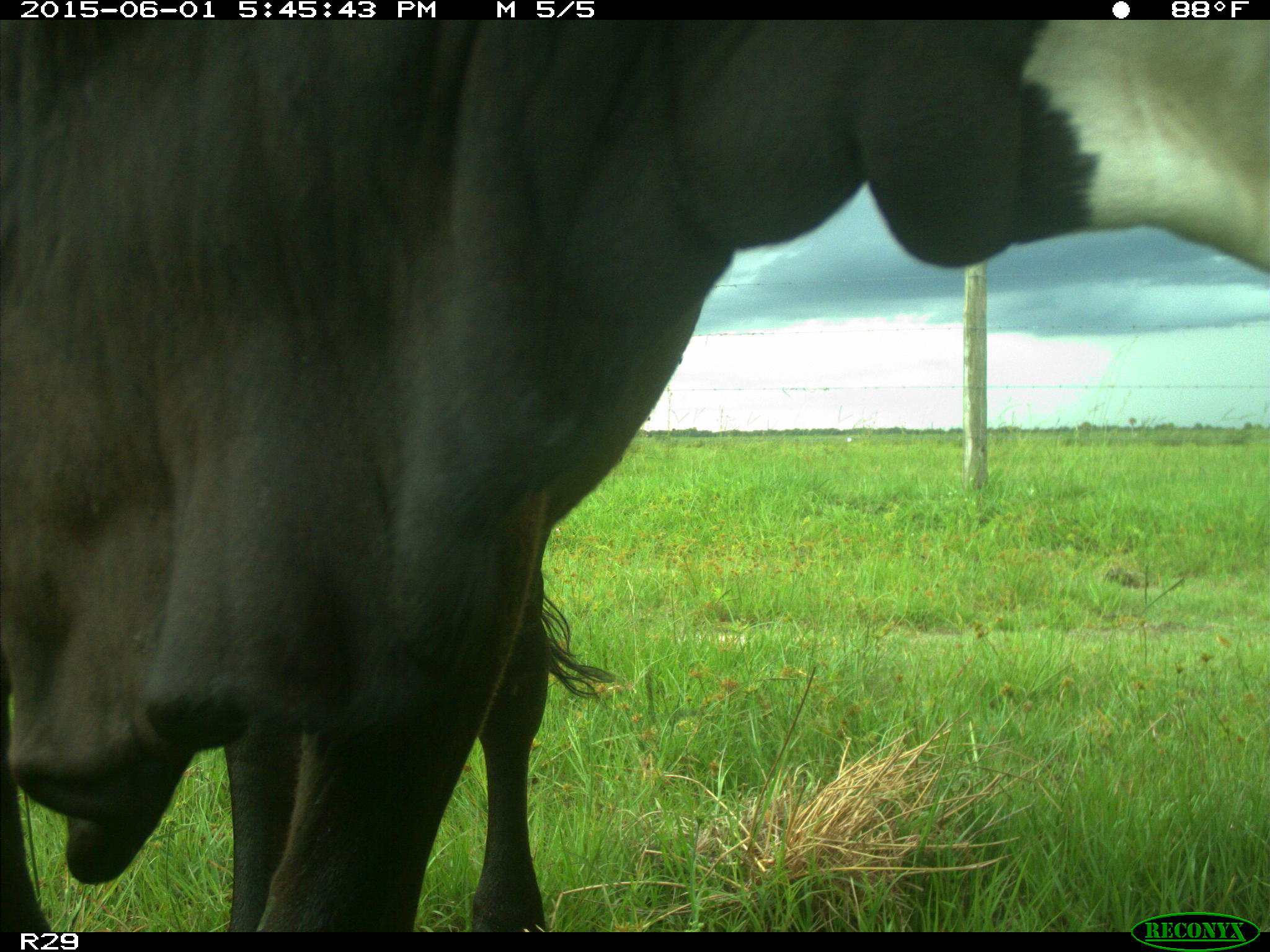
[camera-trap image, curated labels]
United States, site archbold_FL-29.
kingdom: Animalia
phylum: Chordata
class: Mammalia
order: Artiodactyla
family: Bovidae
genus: Bos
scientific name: Bos taurus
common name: domestic cow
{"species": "Bos taurus (domestic cow)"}